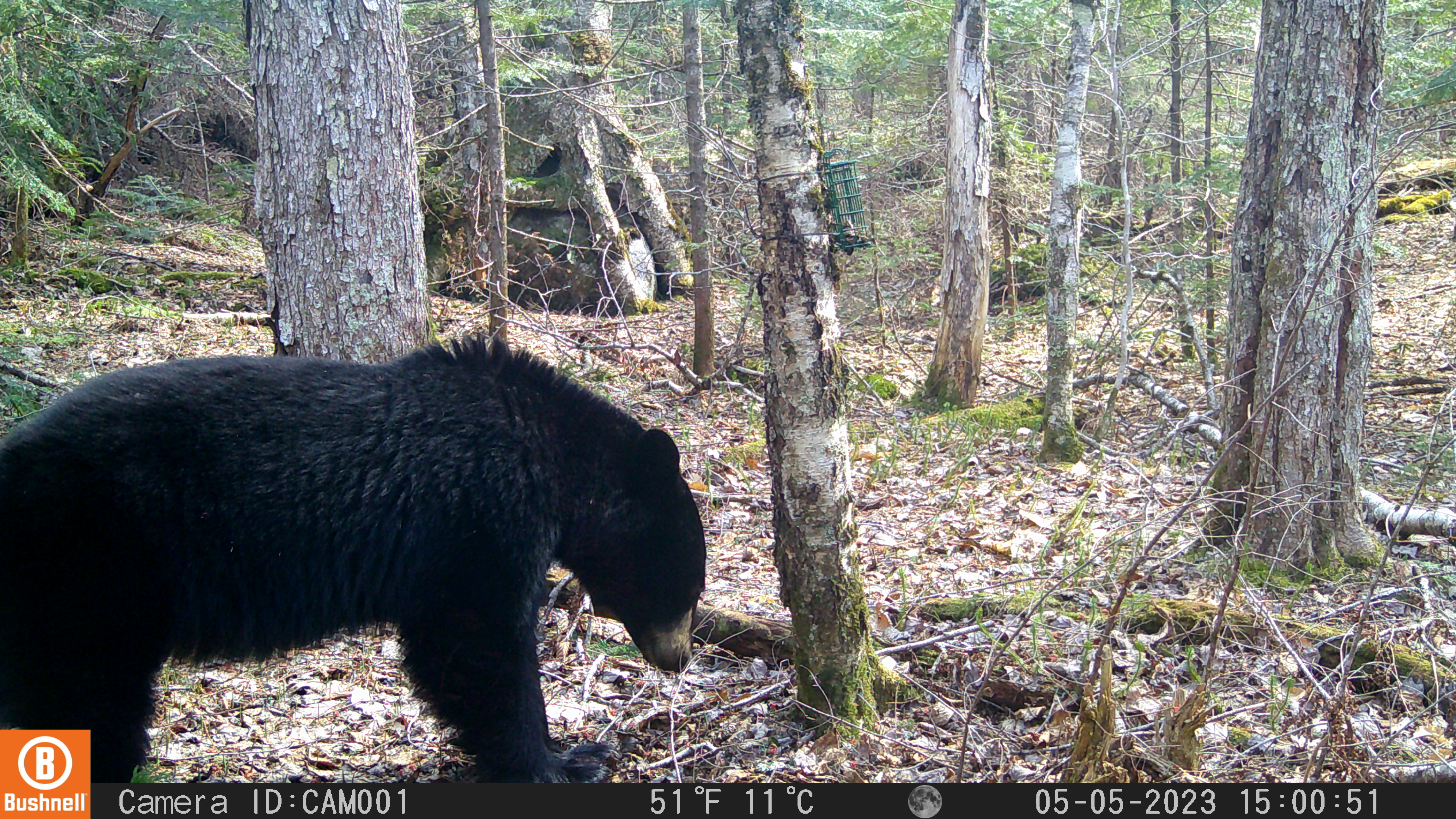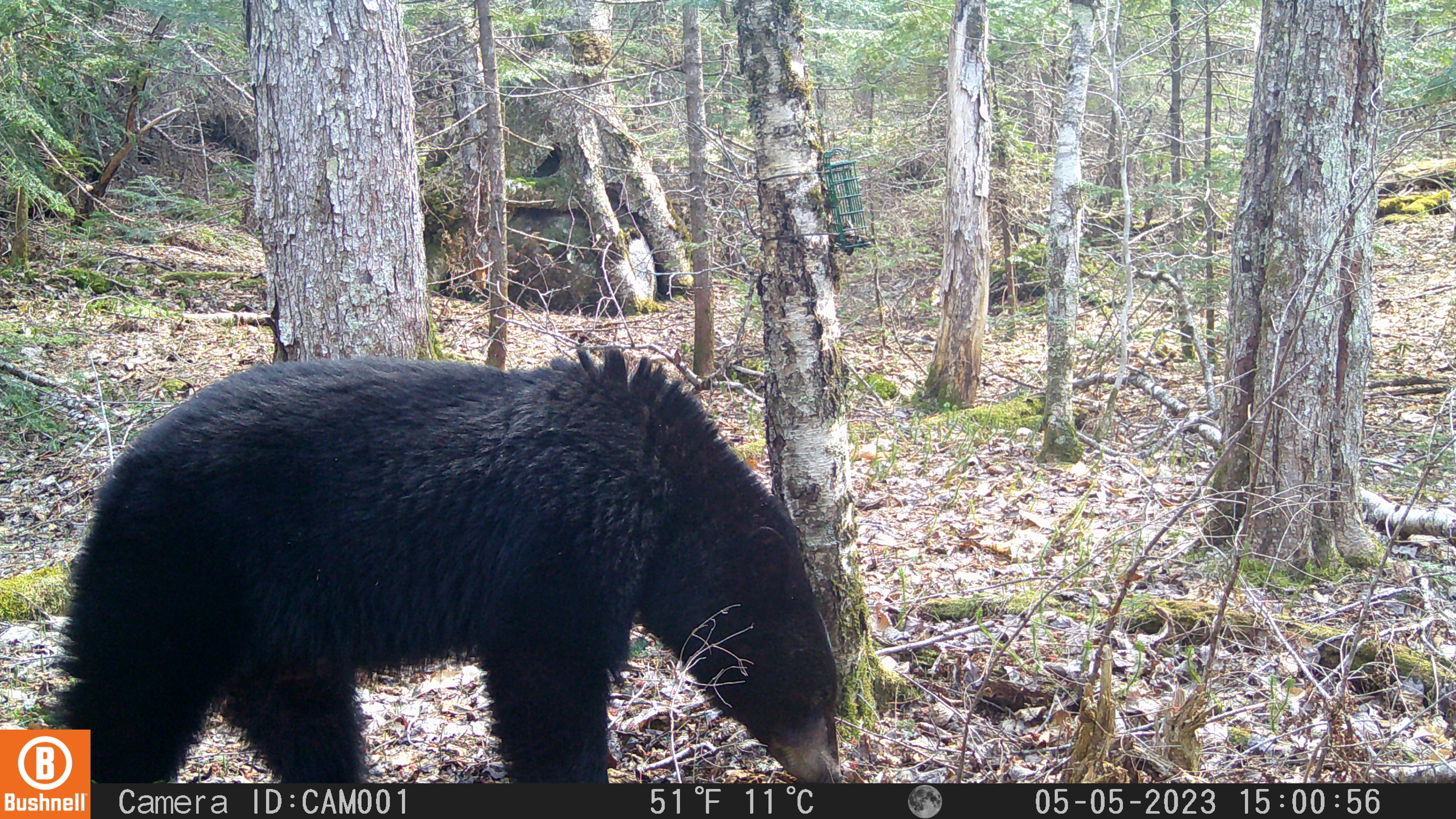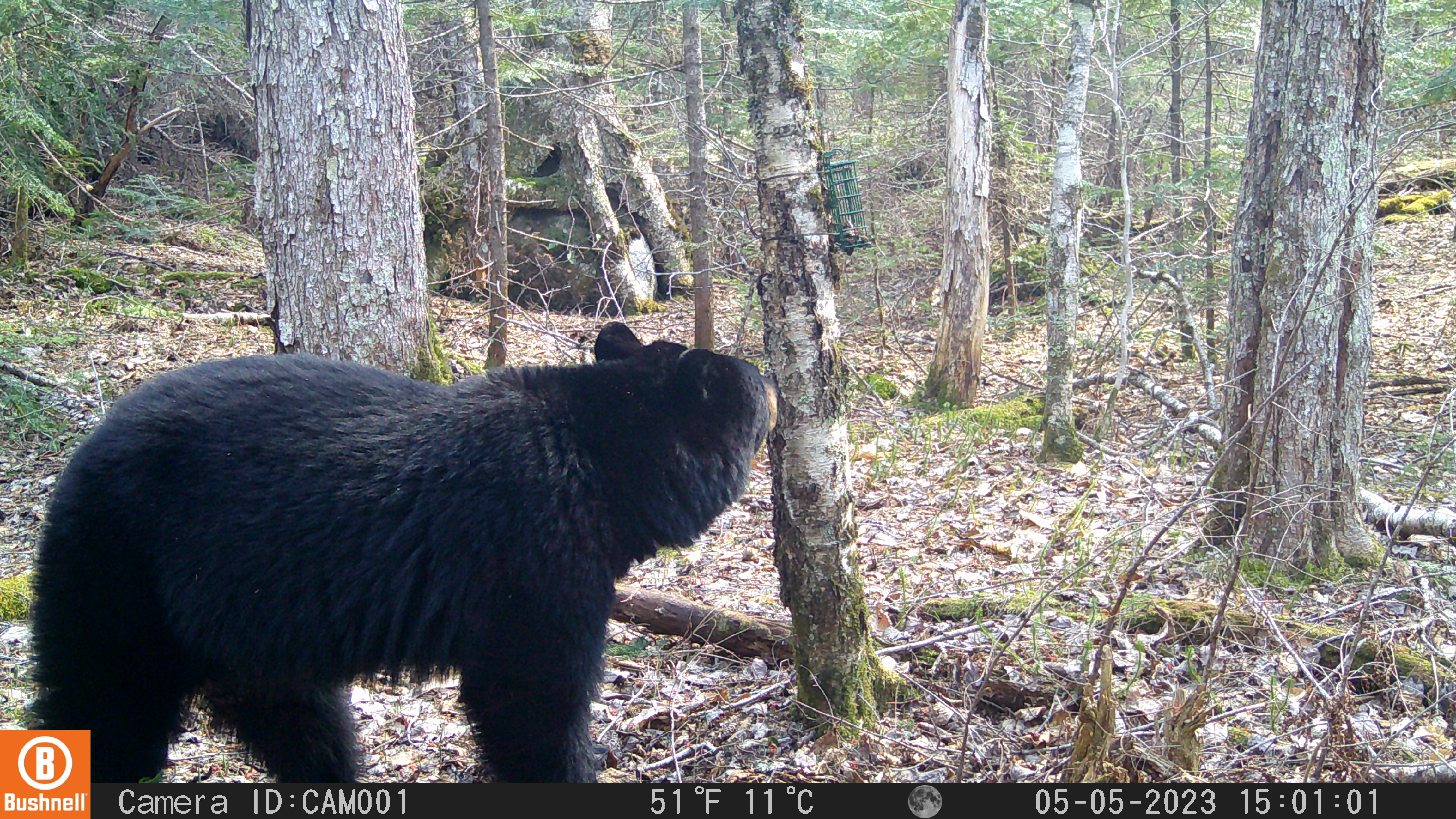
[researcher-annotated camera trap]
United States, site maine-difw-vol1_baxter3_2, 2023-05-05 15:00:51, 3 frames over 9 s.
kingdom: Animalia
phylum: Chordata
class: Mammalia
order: Carnivora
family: Ursidae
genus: Ursus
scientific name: Ursus americanus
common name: black bear